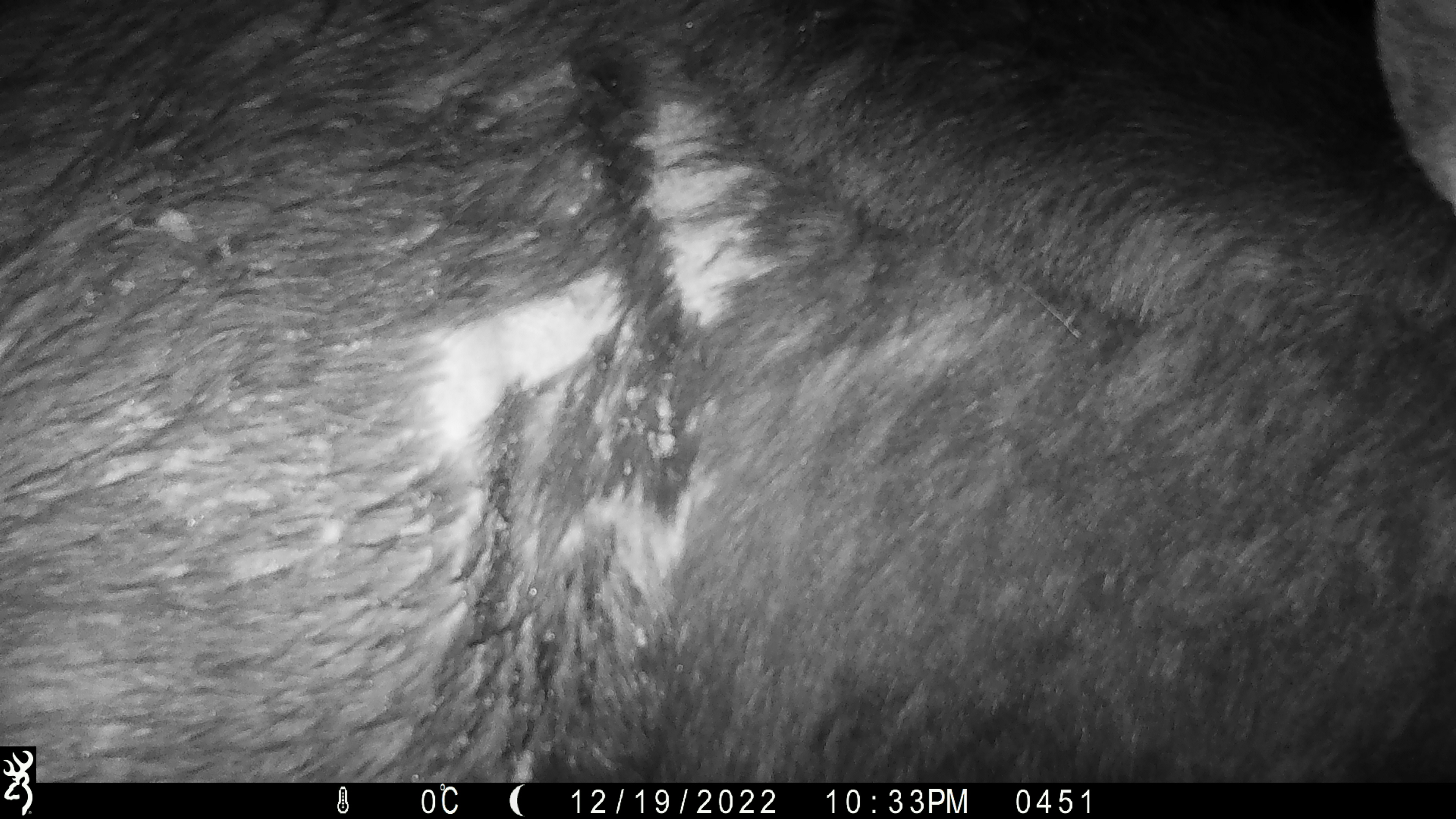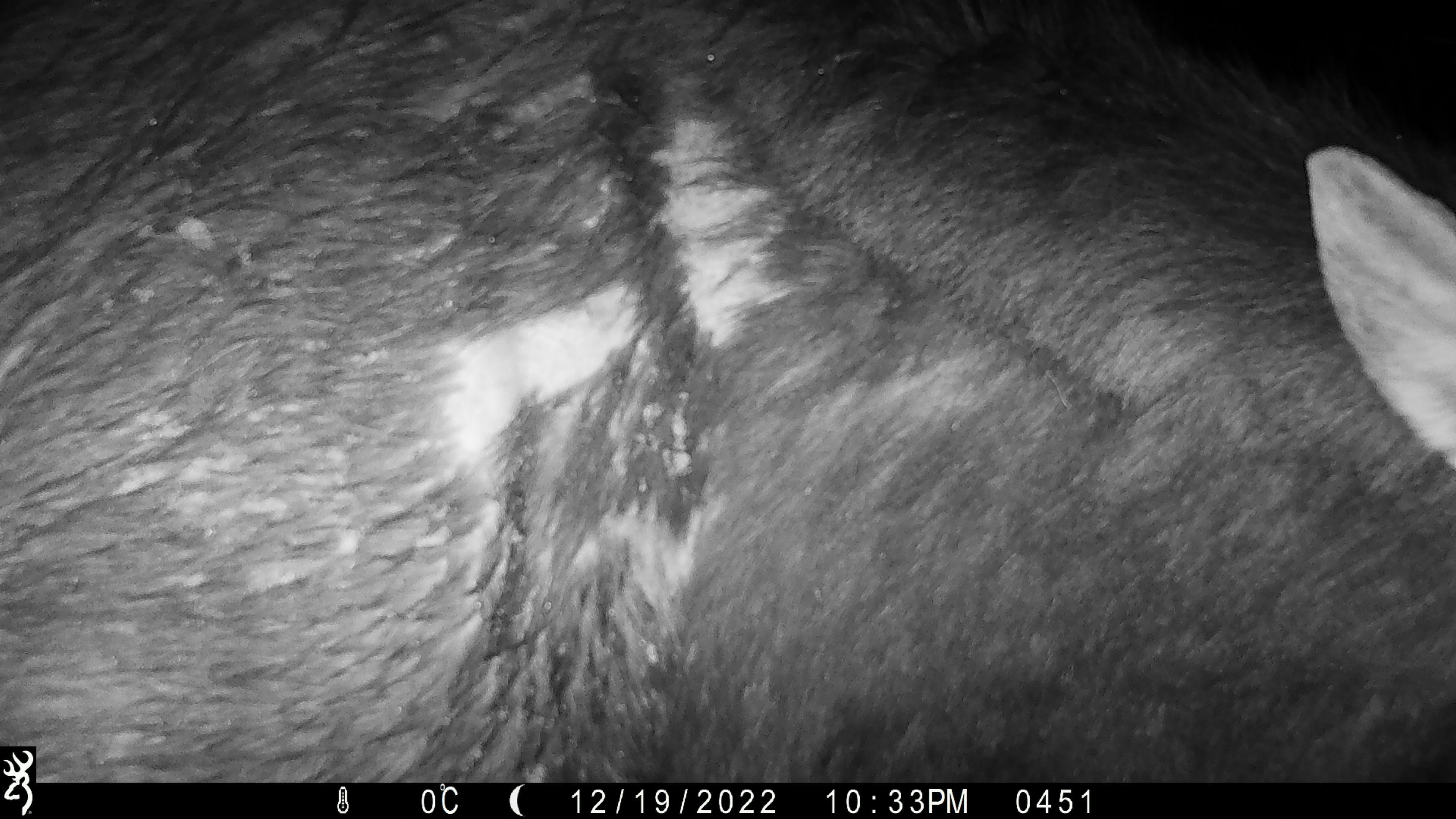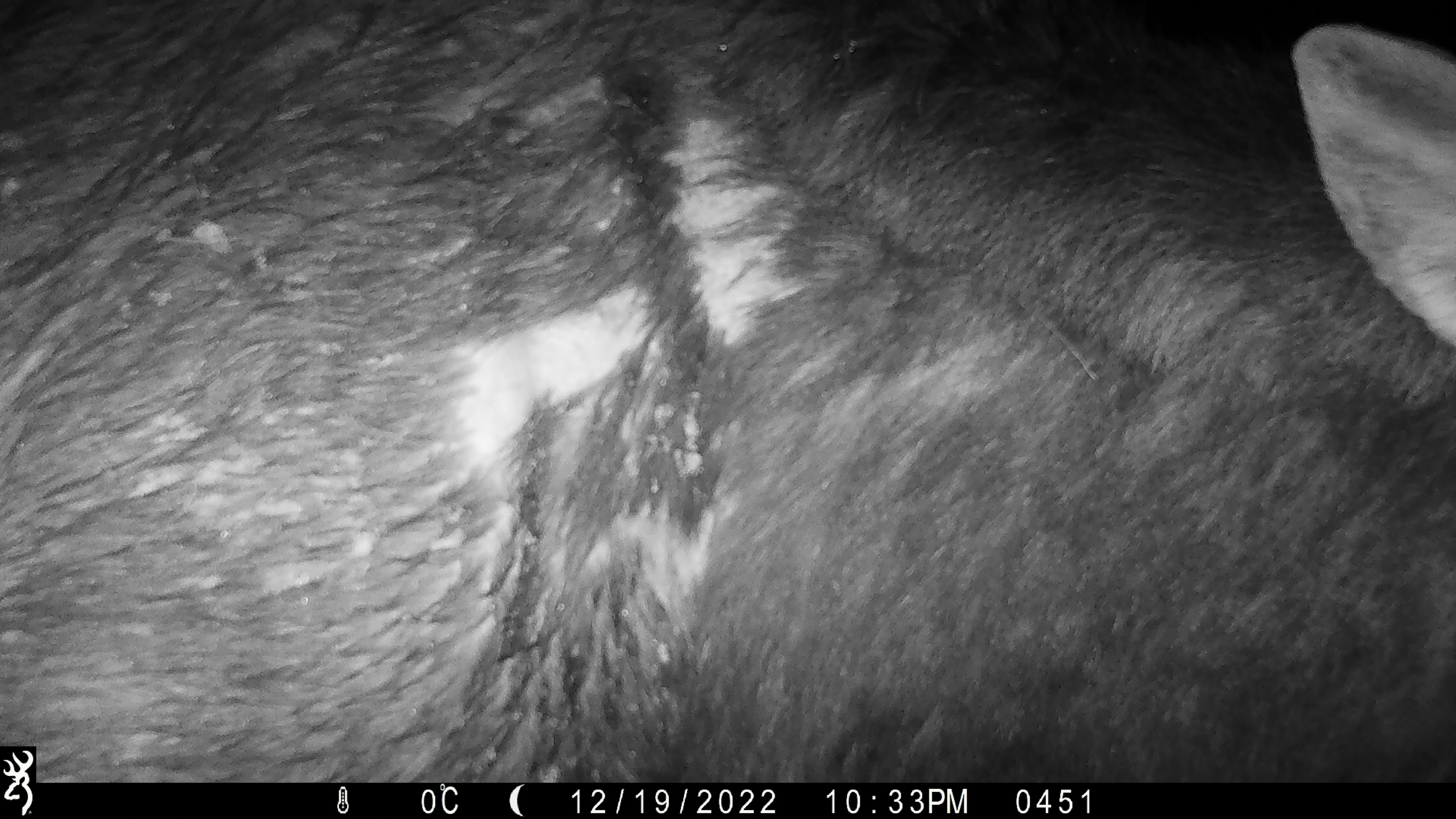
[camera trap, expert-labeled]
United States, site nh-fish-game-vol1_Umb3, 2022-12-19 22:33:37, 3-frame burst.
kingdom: Animalia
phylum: Chordata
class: Mammalia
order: Artiodactyla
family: Cervidae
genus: Alces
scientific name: Alces alces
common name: moose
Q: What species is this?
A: Moose (Alces alces).